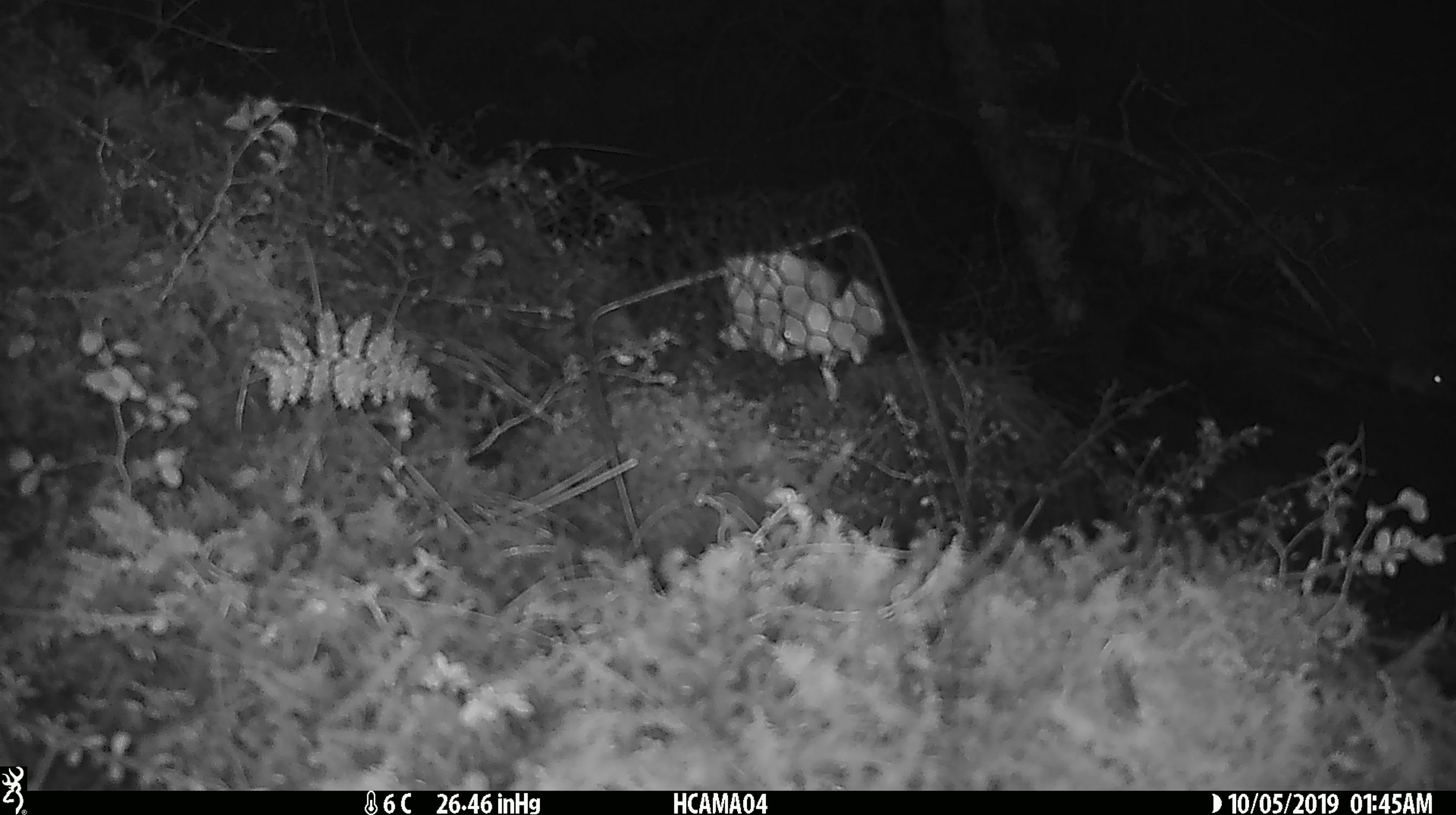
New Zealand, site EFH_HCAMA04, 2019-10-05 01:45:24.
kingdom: Animalia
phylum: Chordata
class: Mammalia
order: Rodentia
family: Muridae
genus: Mus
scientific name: Mus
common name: mouse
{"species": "mouse (Mus)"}